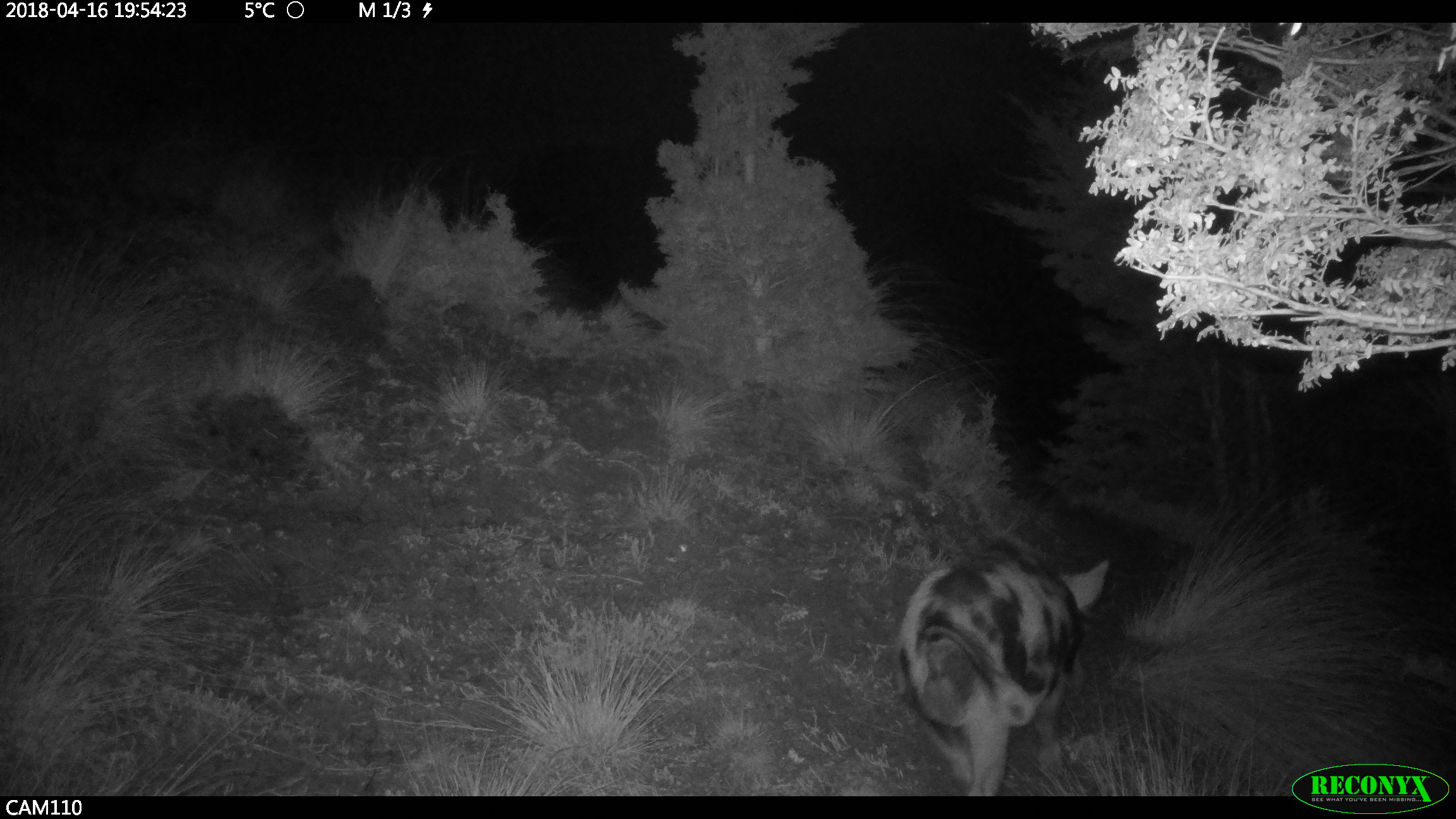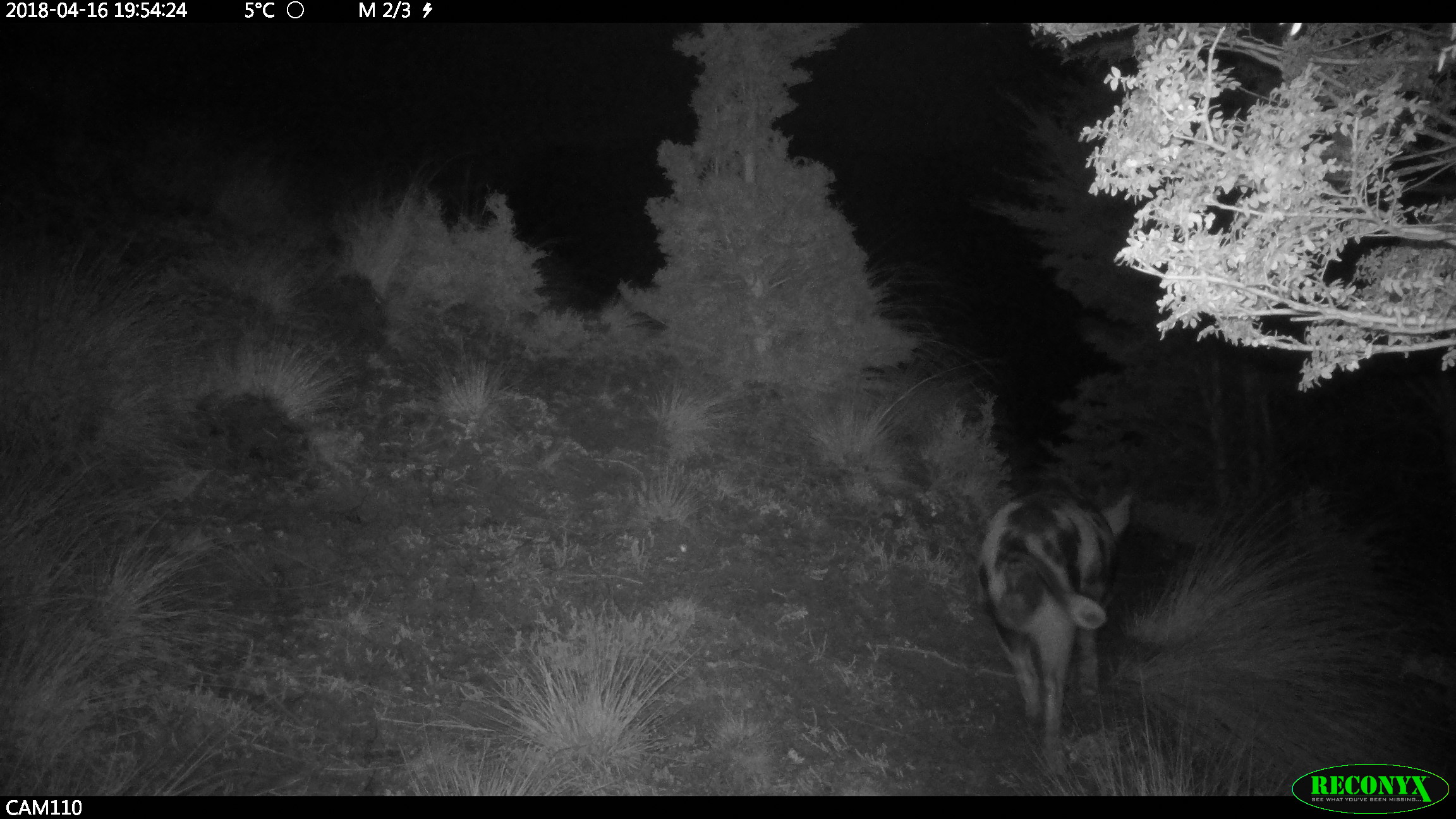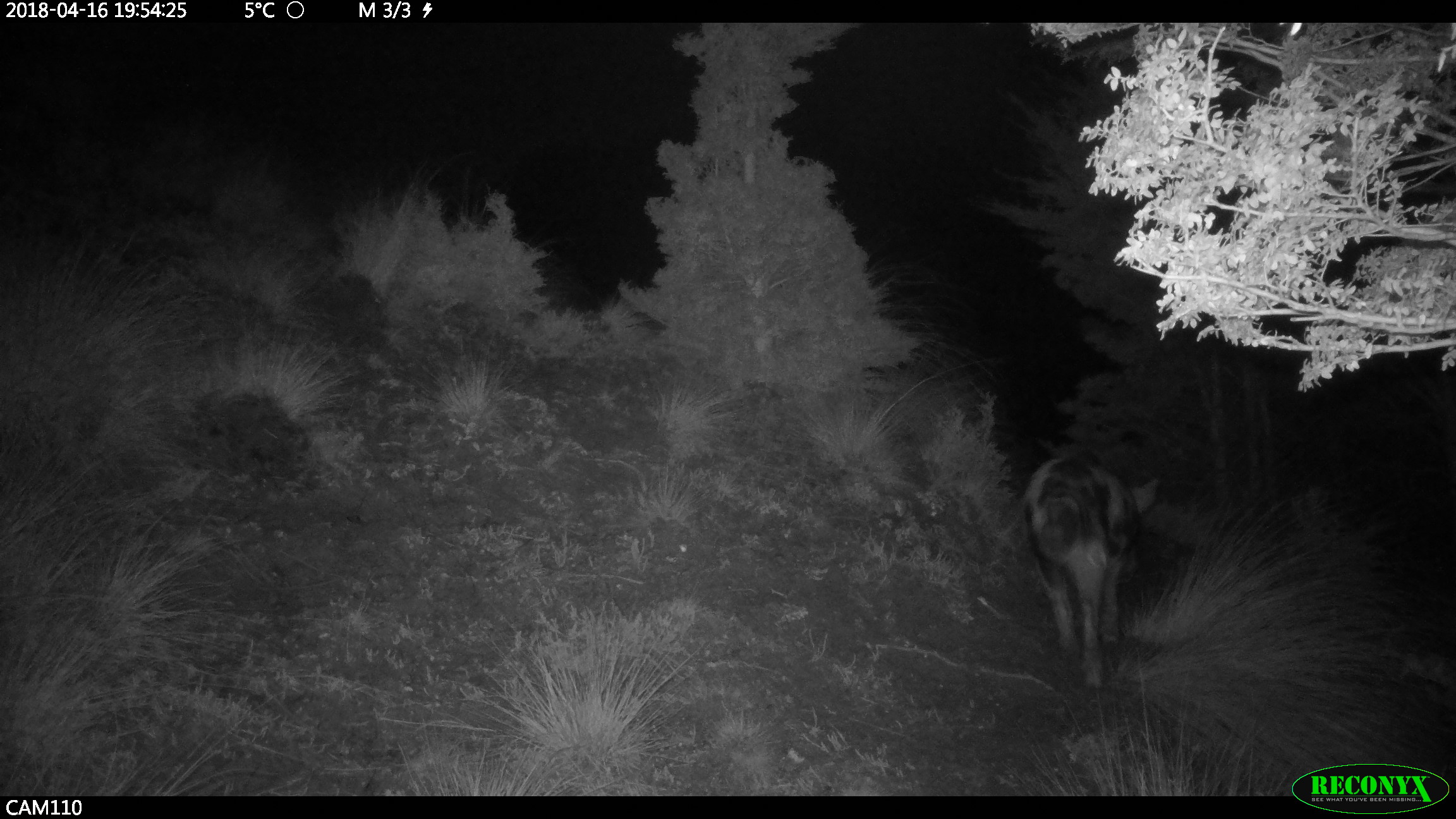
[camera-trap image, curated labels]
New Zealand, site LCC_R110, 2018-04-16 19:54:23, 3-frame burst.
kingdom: Animalia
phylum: Chordata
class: Mammalia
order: Artiodactyla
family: Suidae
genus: Sus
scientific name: Sus scrofa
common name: pig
Pig (Sus scrofa).